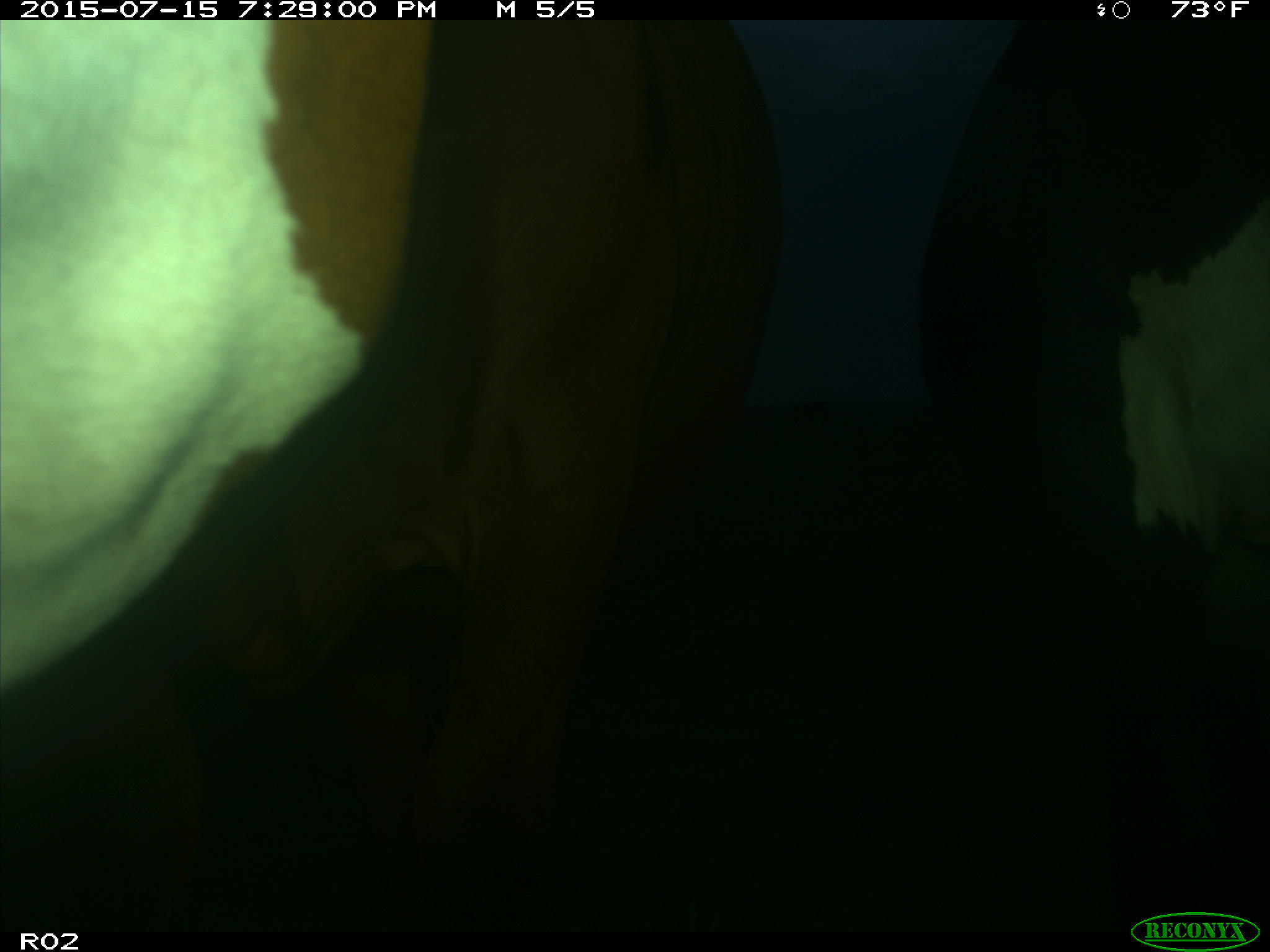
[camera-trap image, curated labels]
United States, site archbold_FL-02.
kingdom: Animalia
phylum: Chordata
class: Mammalia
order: Artiodactyla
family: Bovidae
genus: Bos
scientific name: Bos taurus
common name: domestic cow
Bos taurus (domestic cow).